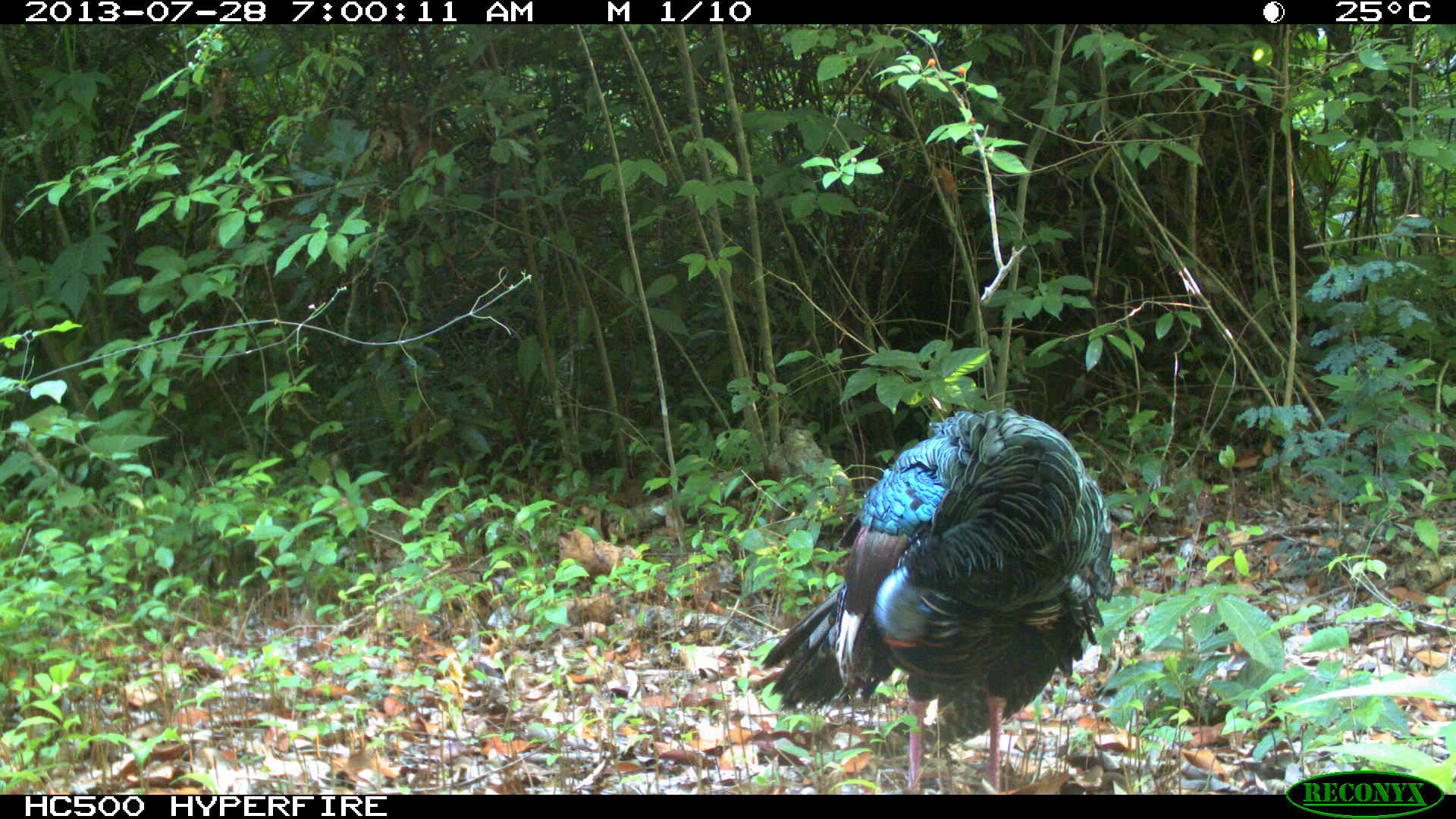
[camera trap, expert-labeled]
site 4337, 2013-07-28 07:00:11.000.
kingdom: Animalia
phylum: Chordata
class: Aves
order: Galliformes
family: Phasianidae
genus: Meleagris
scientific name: Meleagris ocellata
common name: ocellated turkey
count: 1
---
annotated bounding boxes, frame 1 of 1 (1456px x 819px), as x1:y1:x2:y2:
meleagris ocellata: 759:408:1115:794